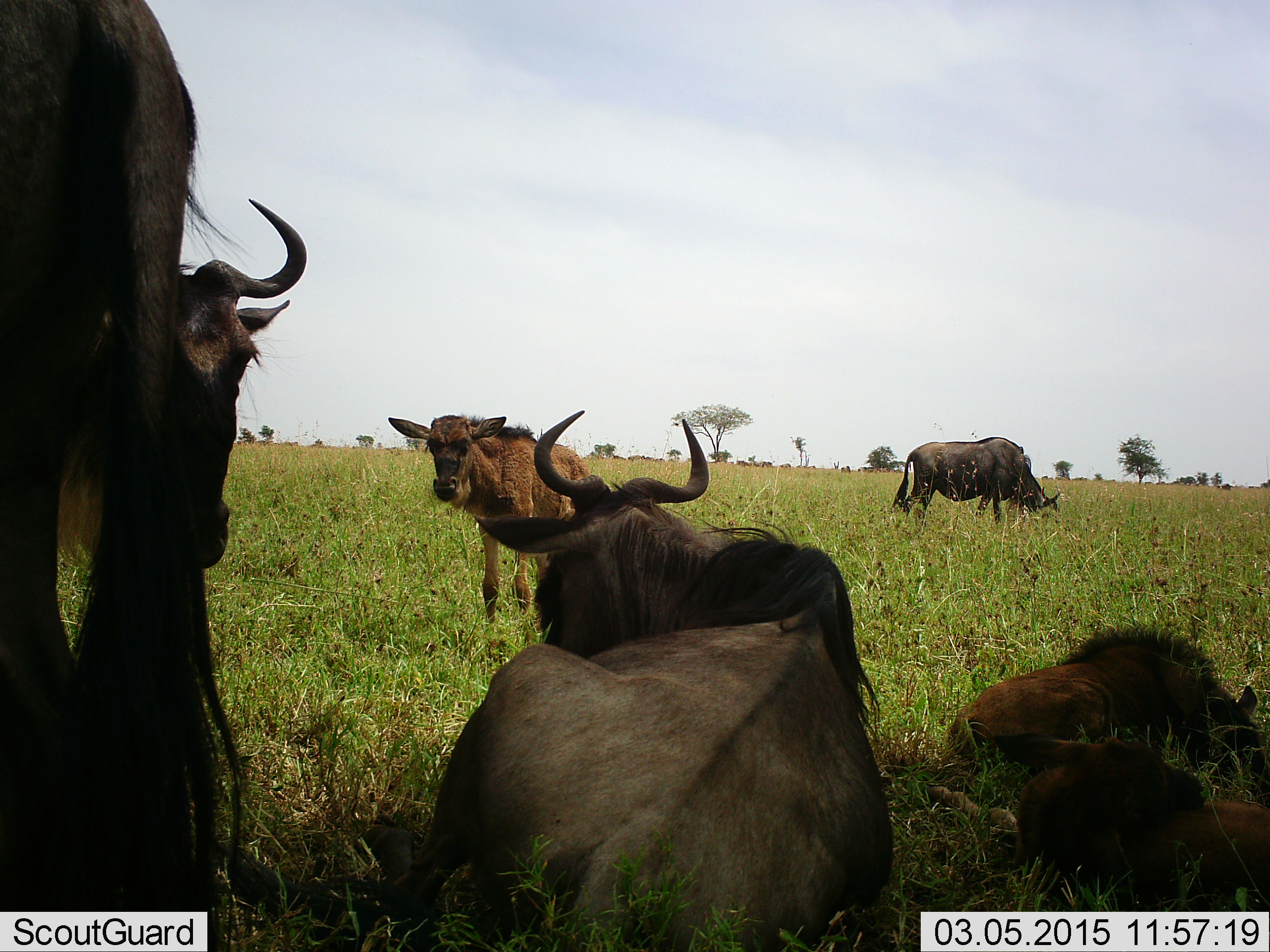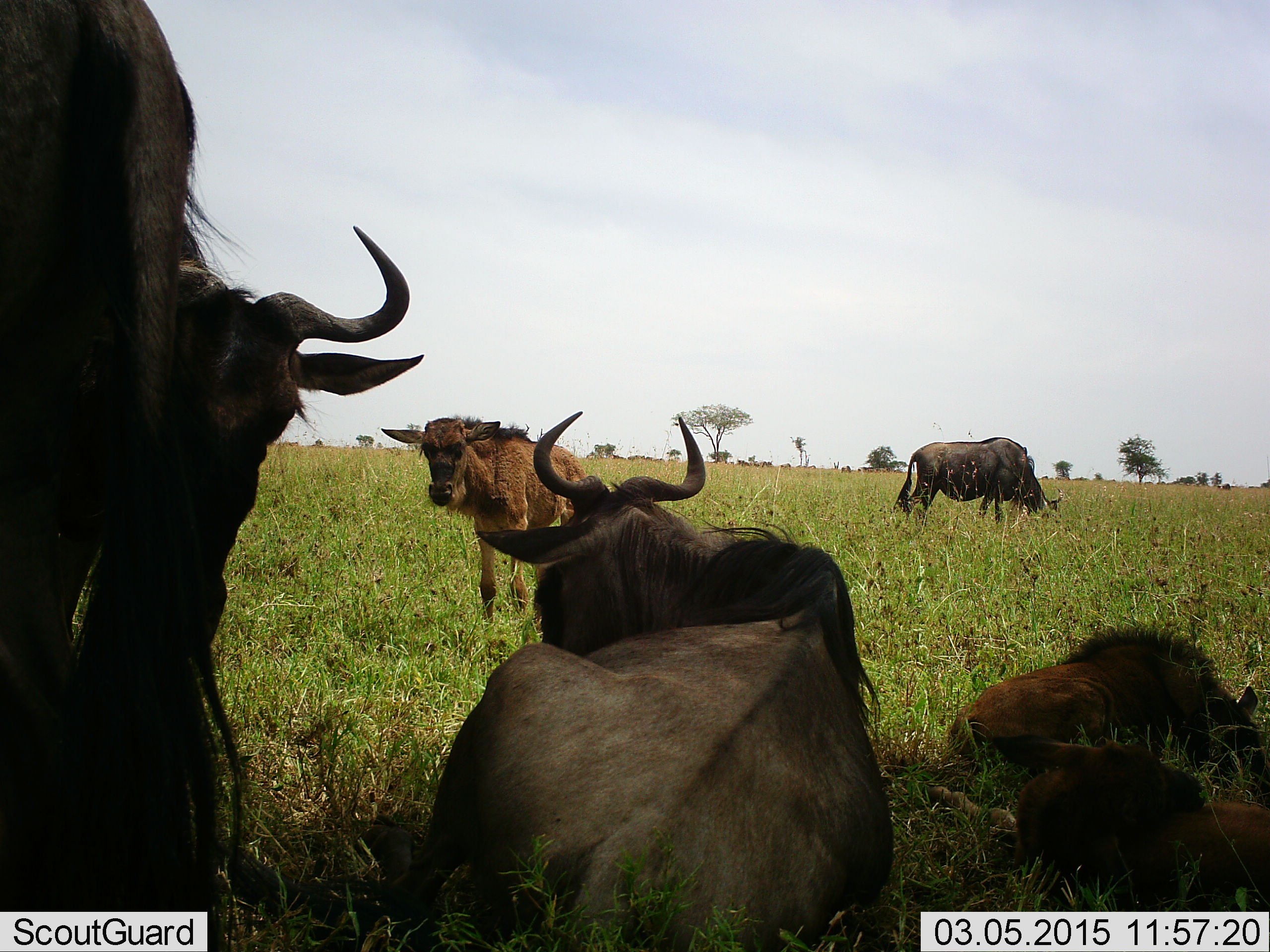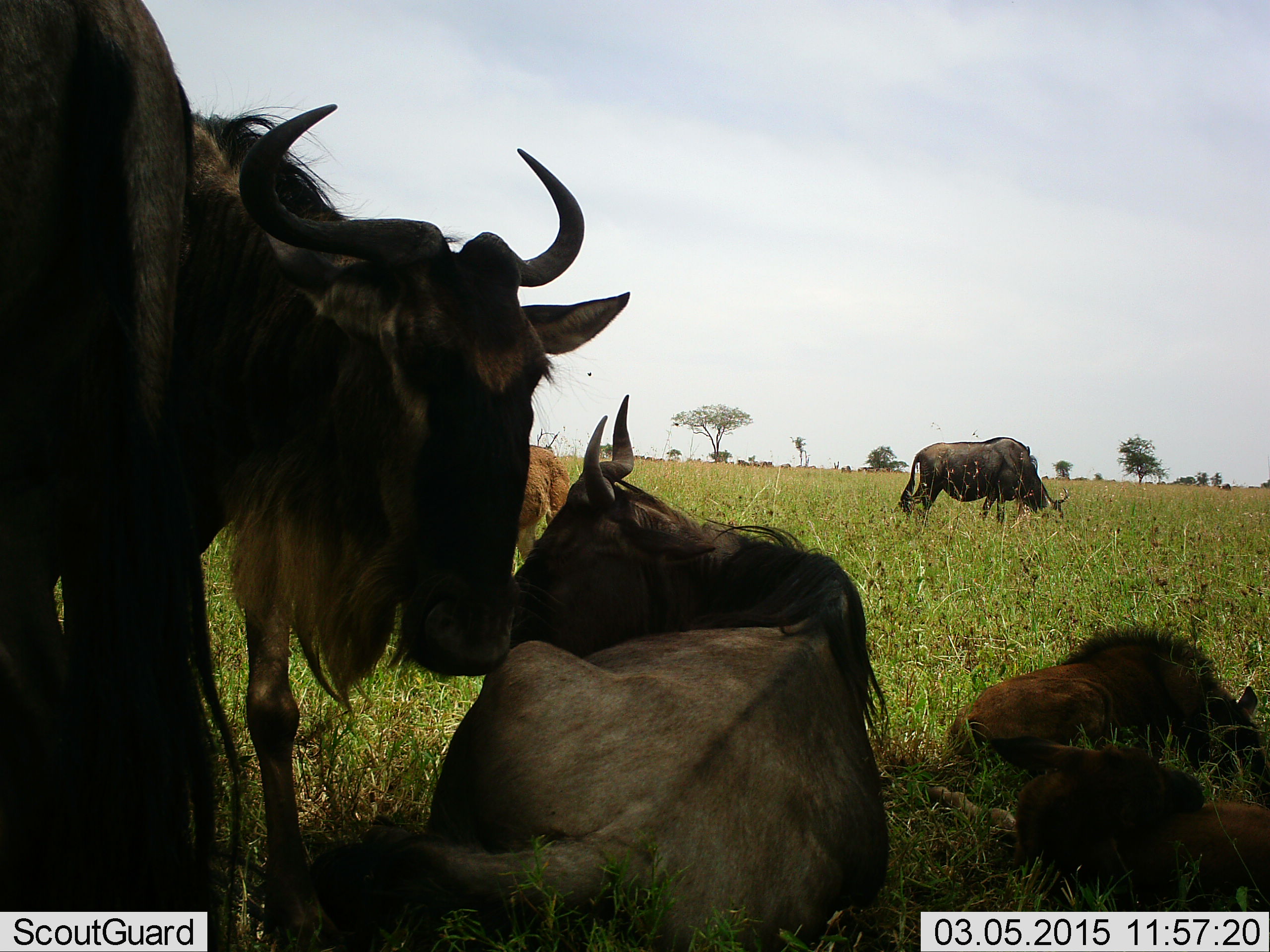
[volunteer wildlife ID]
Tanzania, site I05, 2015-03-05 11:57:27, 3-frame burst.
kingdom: Animalia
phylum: Chordata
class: Mammalia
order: Artiodactyla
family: Bovidae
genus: Connochaetes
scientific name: Connochaetes taurinus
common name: blue wildebeest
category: wildebeest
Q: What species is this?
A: Wildebeest (blue wildebeest) (Connochaetes taurinus).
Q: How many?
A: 6.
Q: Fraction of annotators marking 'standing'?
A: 45%.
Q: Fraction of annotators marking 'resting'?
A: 100%.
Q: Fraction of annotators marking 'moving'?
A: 9%.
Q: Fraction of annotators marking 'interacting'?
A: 0%.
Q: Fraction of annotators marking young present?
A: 45%.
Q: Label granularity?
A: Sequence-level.